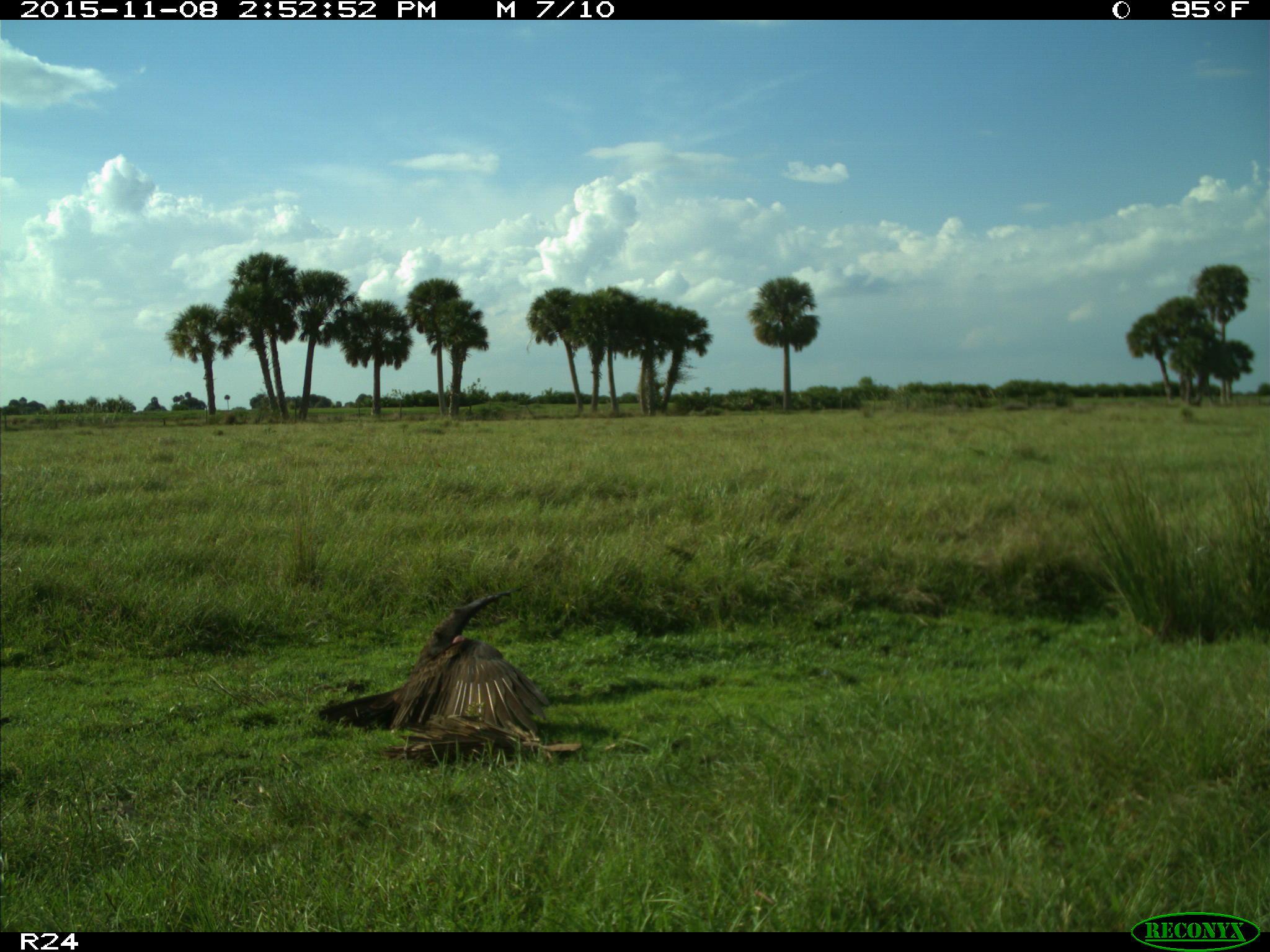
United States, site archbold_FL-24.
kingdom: Animalia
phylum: Chordata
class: Aves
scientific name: Aves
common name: birds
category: unidentified bird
Unidentified bird (birds) (Aves).